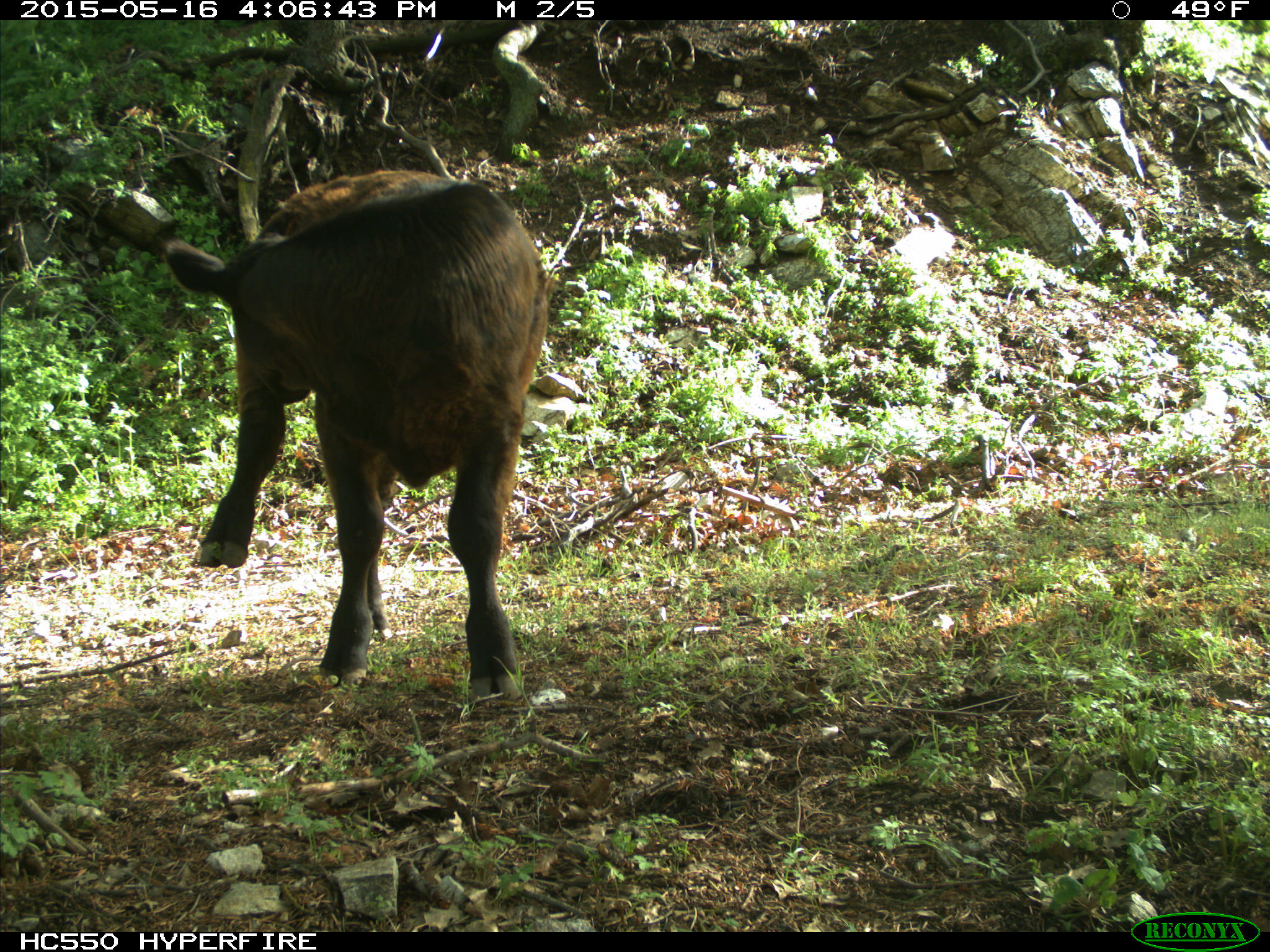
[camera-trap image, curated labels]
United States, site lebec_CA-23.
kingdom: Animalia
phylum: Chordata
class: Mammalia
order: Artiodactyla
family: Bovidae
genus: Bos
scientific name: Bos taurus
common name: domestic cow